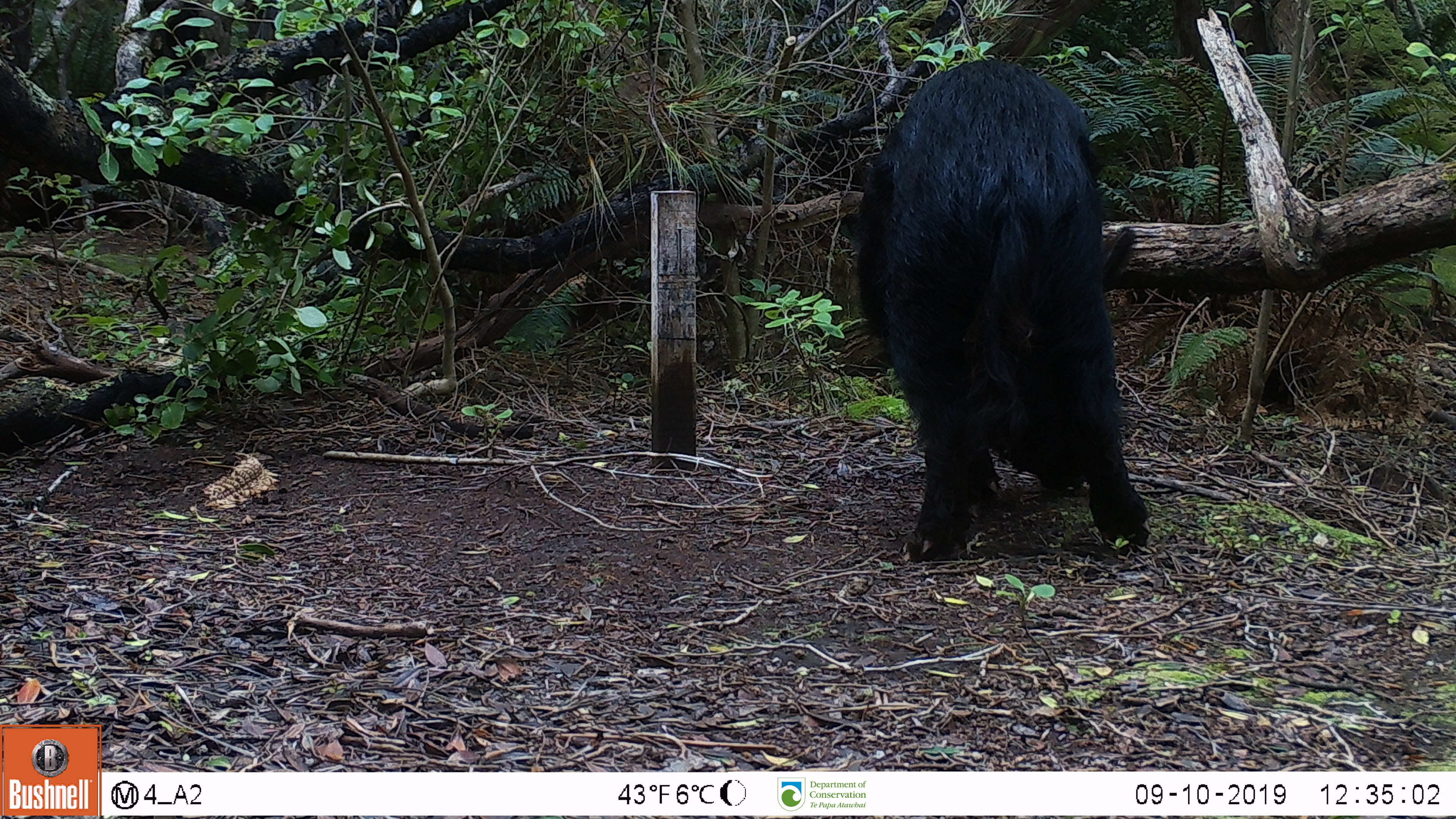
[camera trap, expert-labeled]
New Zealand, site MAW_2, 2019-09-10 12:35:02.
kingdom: Animalia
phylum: Chordata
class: Mammalia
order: Artiodactyla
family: Suidae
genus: Sus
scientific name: Sus scrofa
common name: pig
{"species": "pig (Sus scrofa)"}